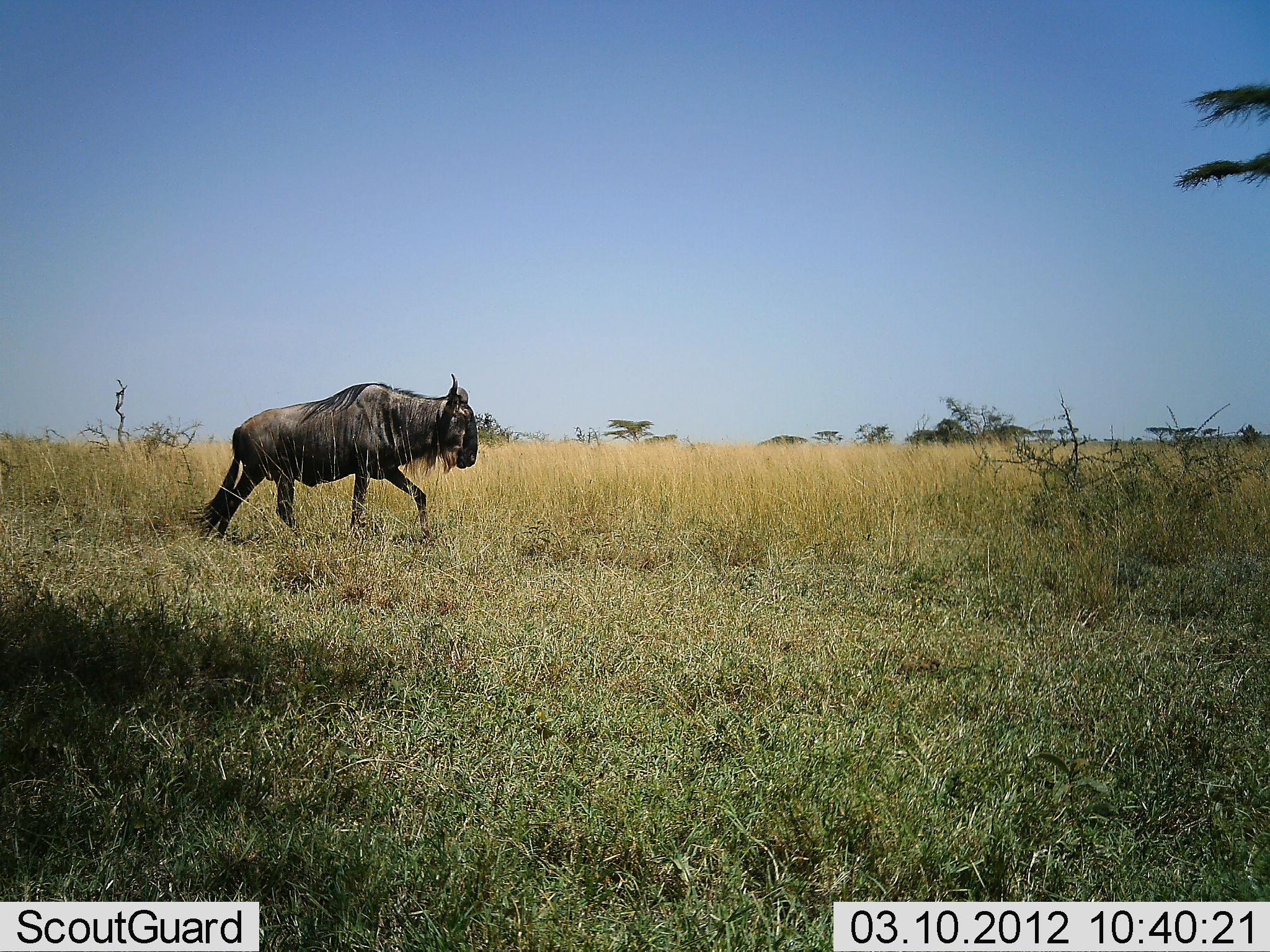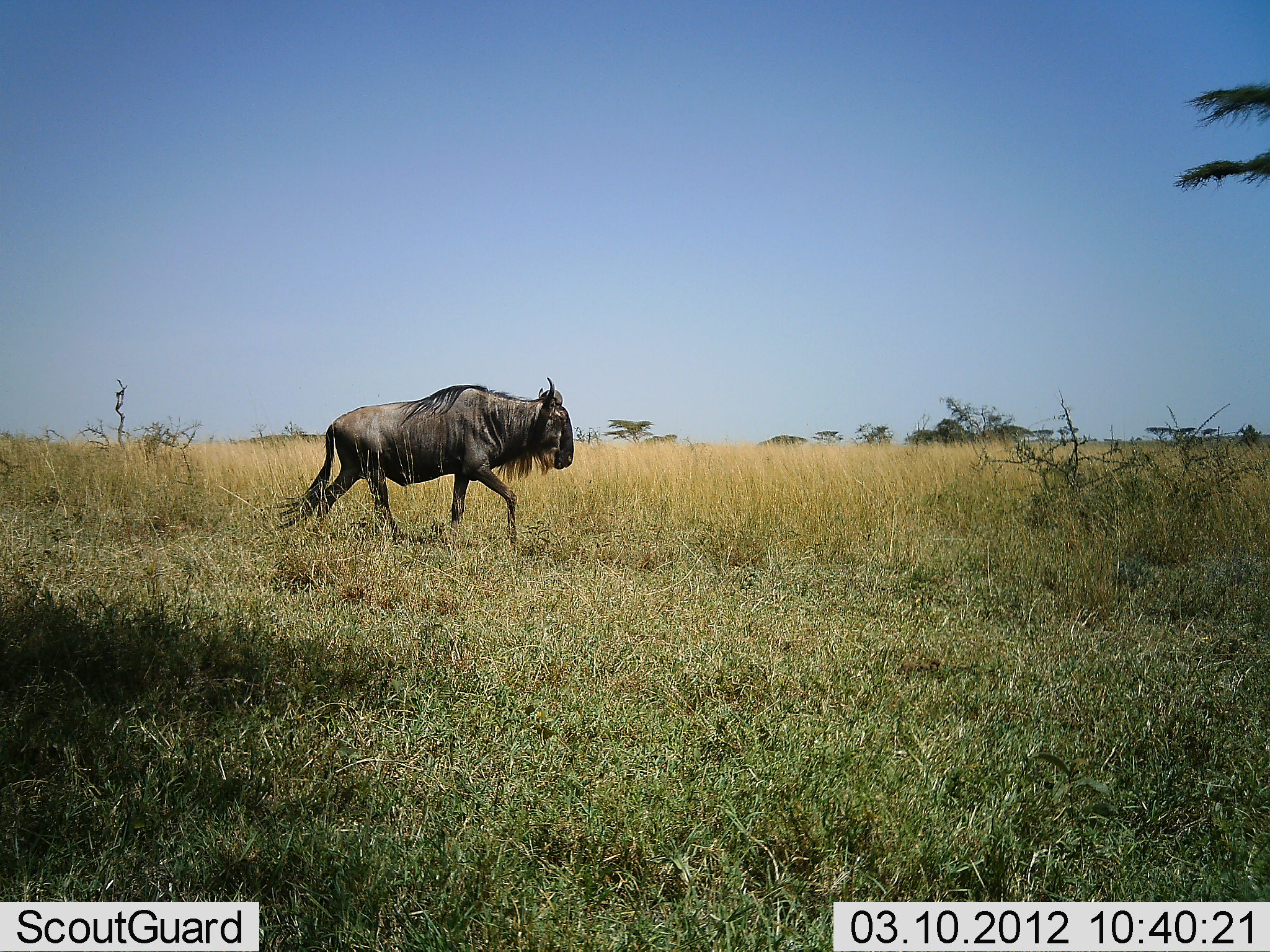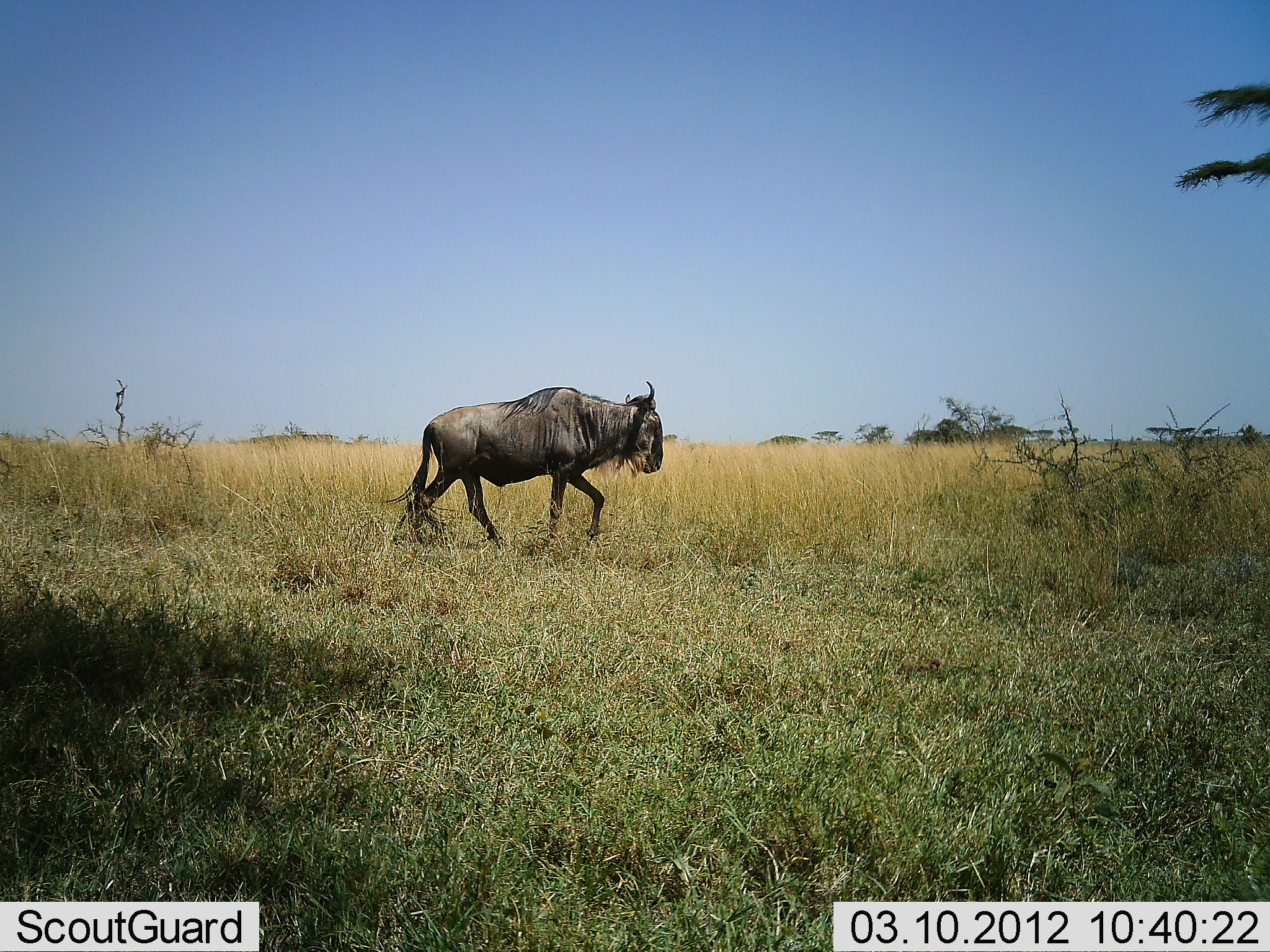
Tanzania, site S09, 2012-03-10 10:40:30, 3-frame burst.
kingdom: Animalia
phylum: Chordata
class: Mammalia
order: Artiodactyla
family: Bovidae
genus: Connochaetes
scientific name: Connochaetes taurinus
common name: blue wildebeest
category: wildebeest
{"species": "wildebeest (blue wildebeest) (Connochaetes taurinus)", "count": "1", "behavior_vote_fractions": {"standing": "7%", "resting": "0%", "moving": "100%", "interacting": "0%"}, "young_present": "0%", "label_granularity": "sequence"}